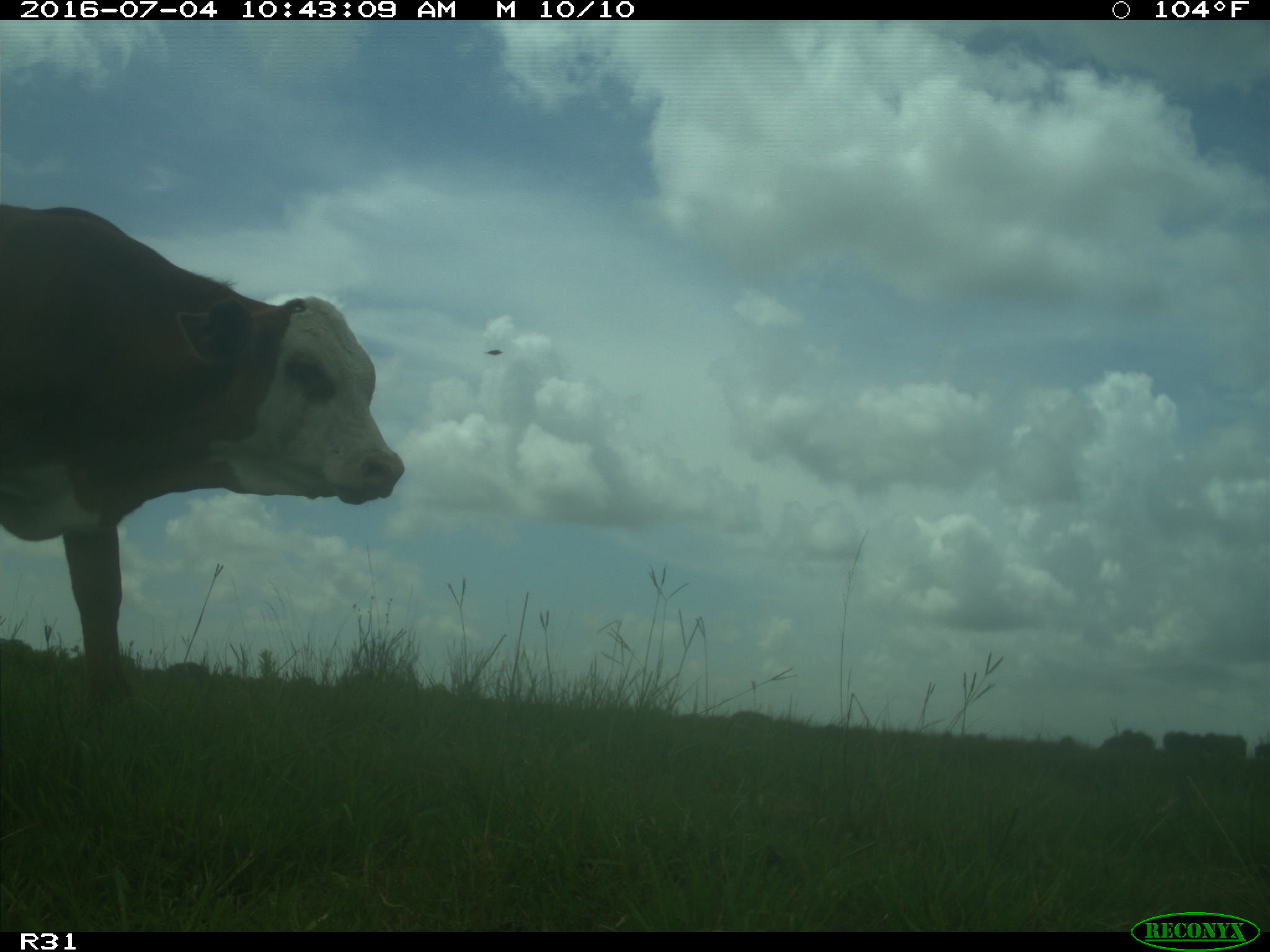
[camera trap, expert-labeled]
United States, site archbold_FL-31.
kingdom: Animalia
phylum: Chordata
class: Mammalia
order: Artiodactyla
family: Bovidae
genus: Bos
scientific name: Bos taurus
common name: domestic cow